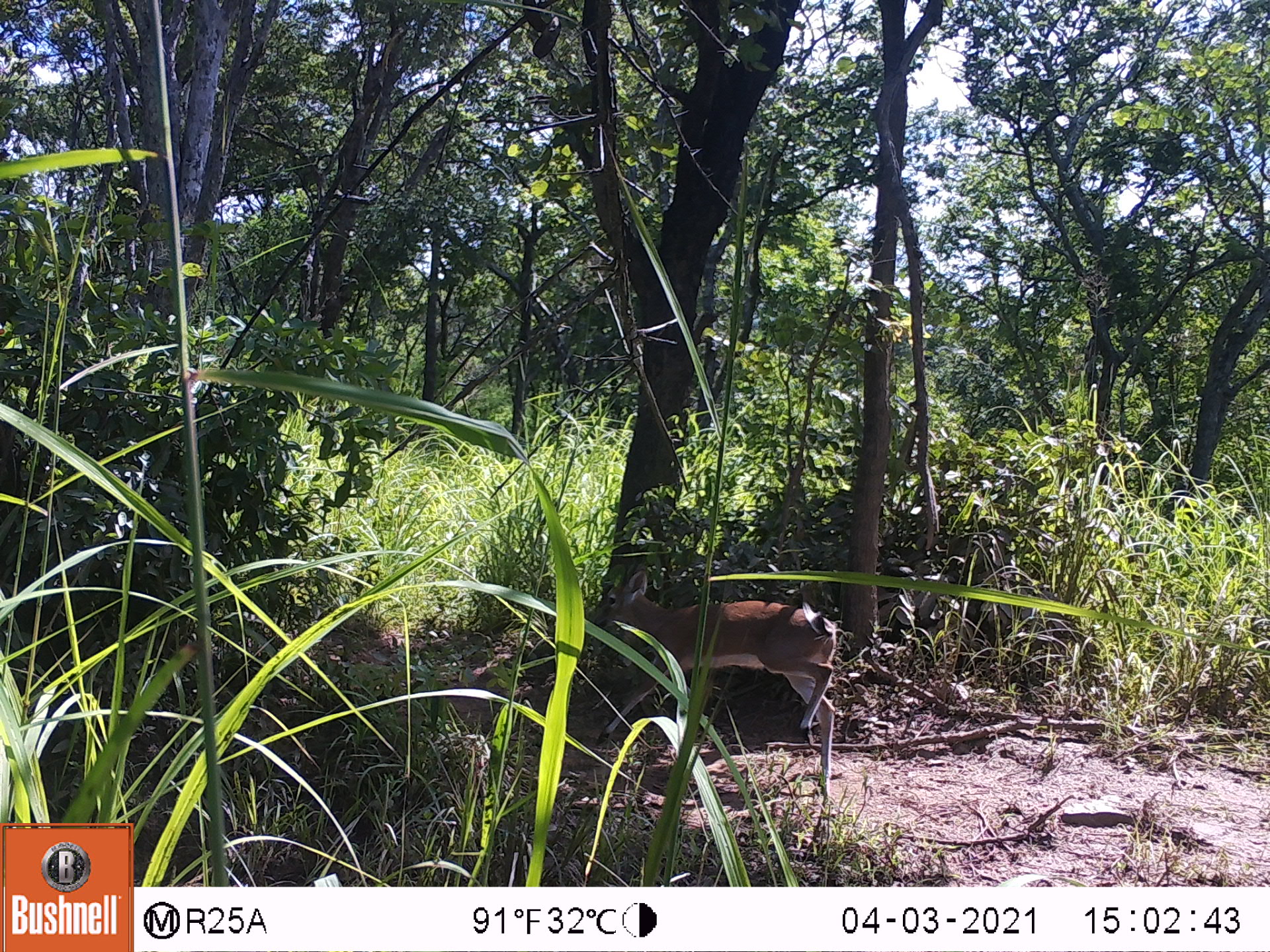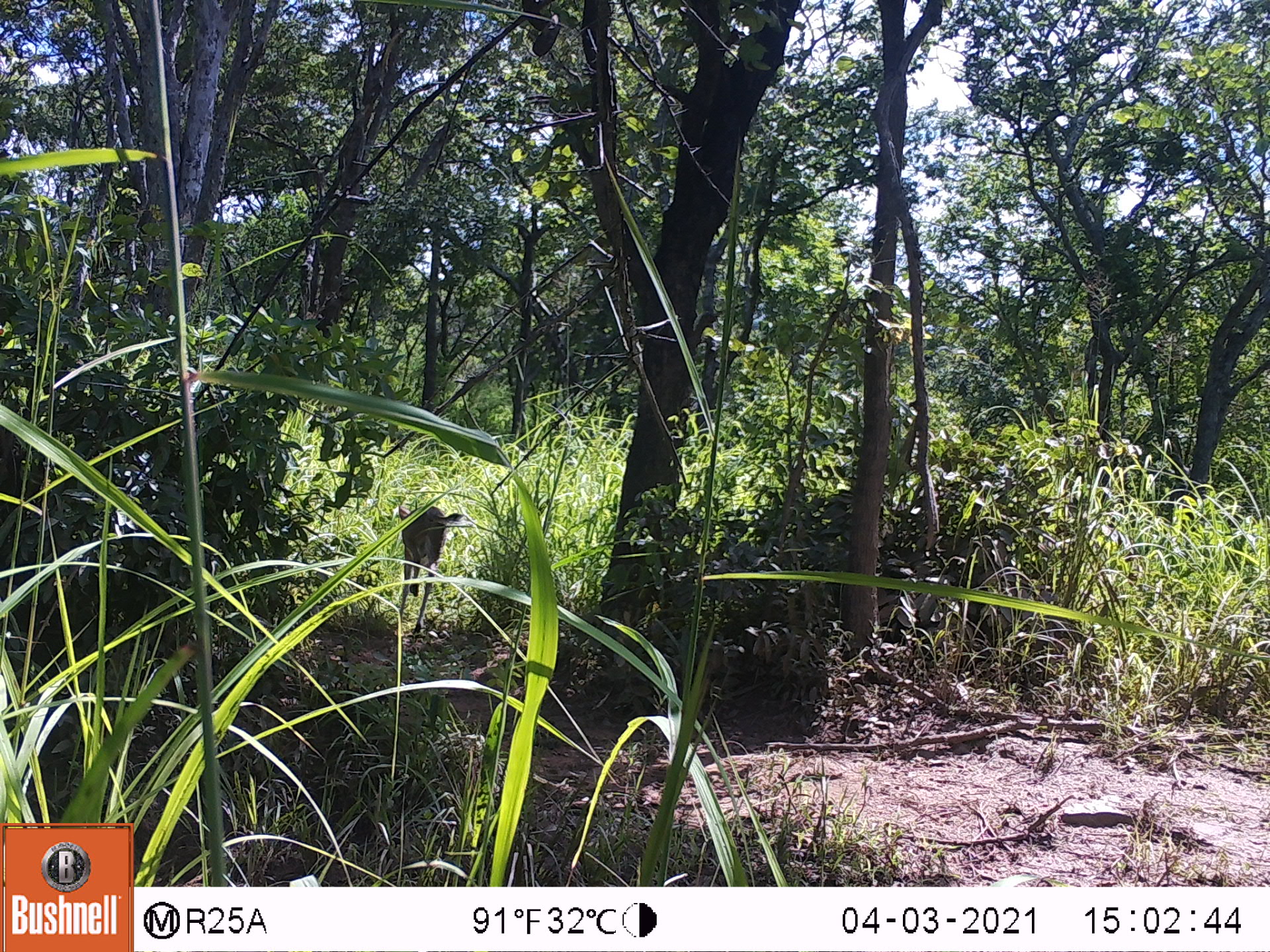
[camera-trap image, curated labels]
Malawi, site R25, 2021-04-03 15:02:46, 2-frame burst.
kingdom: Animalia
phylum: Chordata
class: Mammalia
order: Artiodactyla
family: Bovidae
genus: Sylvicapra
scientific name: Sylvicapra grimmia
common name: common duiker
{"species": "common duiker (Sylvicapra grimmia)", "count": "1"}